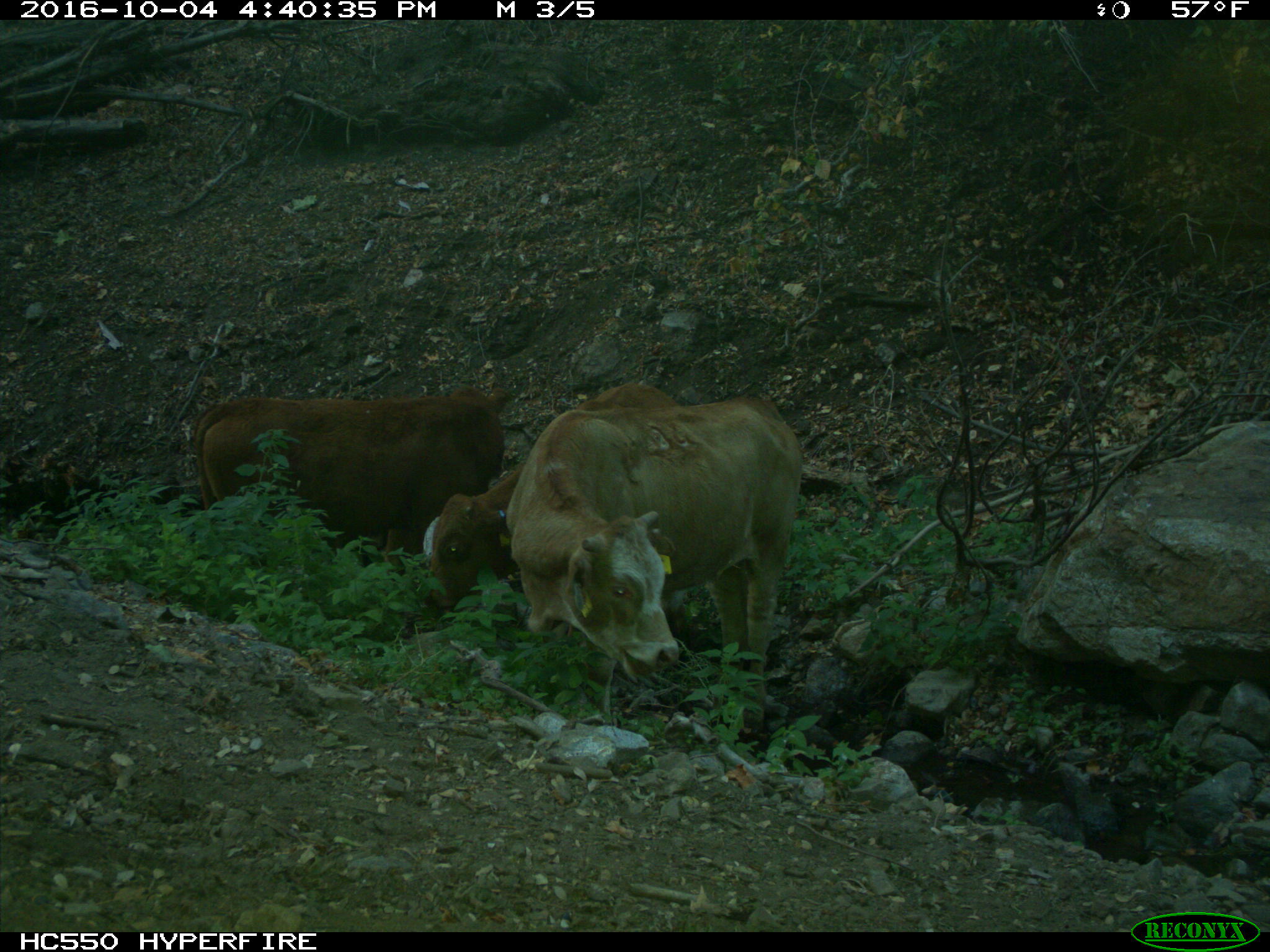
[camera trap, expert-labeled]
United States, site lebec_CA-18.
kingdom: Animalia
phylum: Chordata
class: Mammalia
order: Artiodactyla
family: Bovidae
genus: Bos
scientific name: Bos taurus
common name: domestic cow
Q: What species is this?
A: Bos taurus (domestic cow).